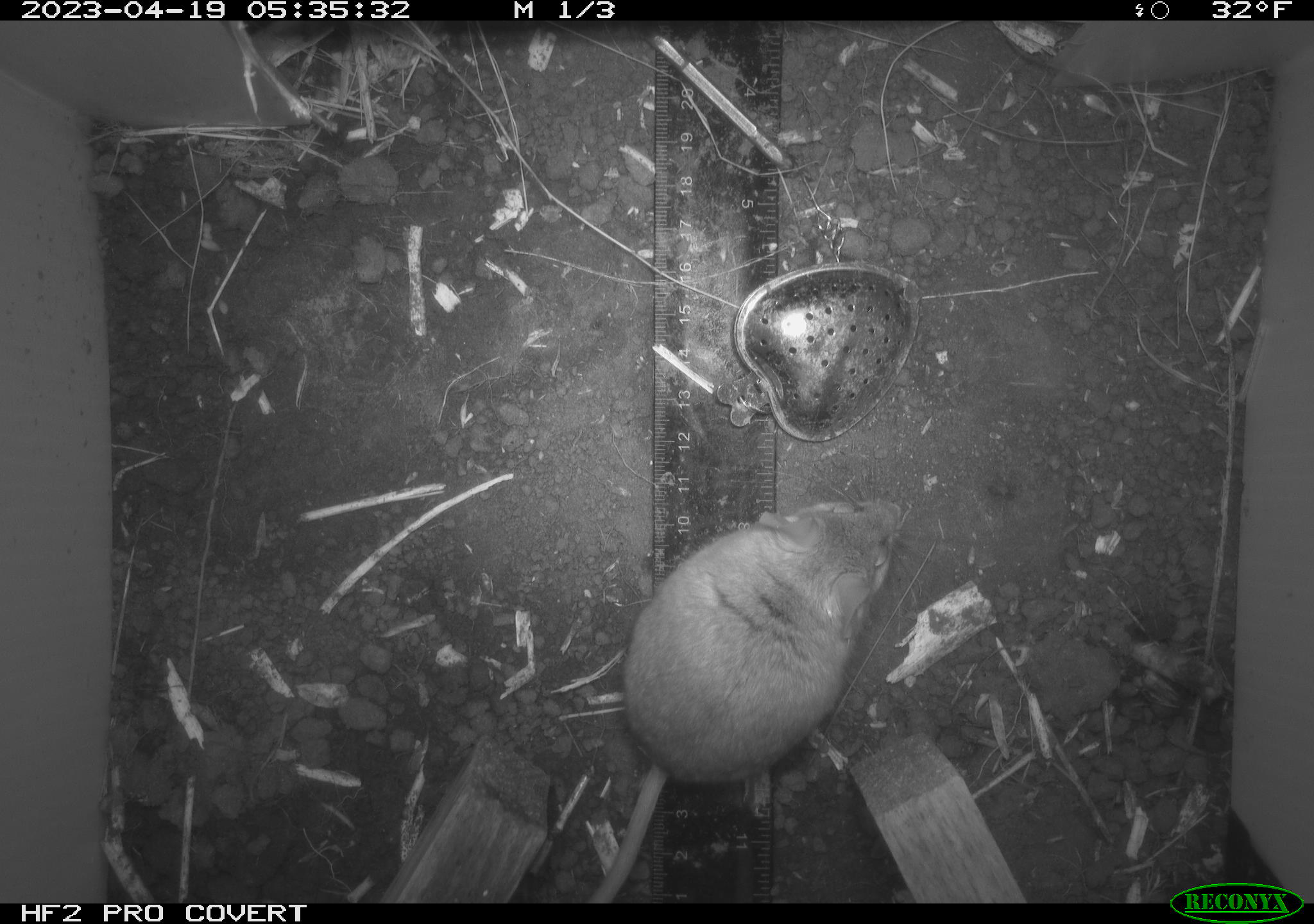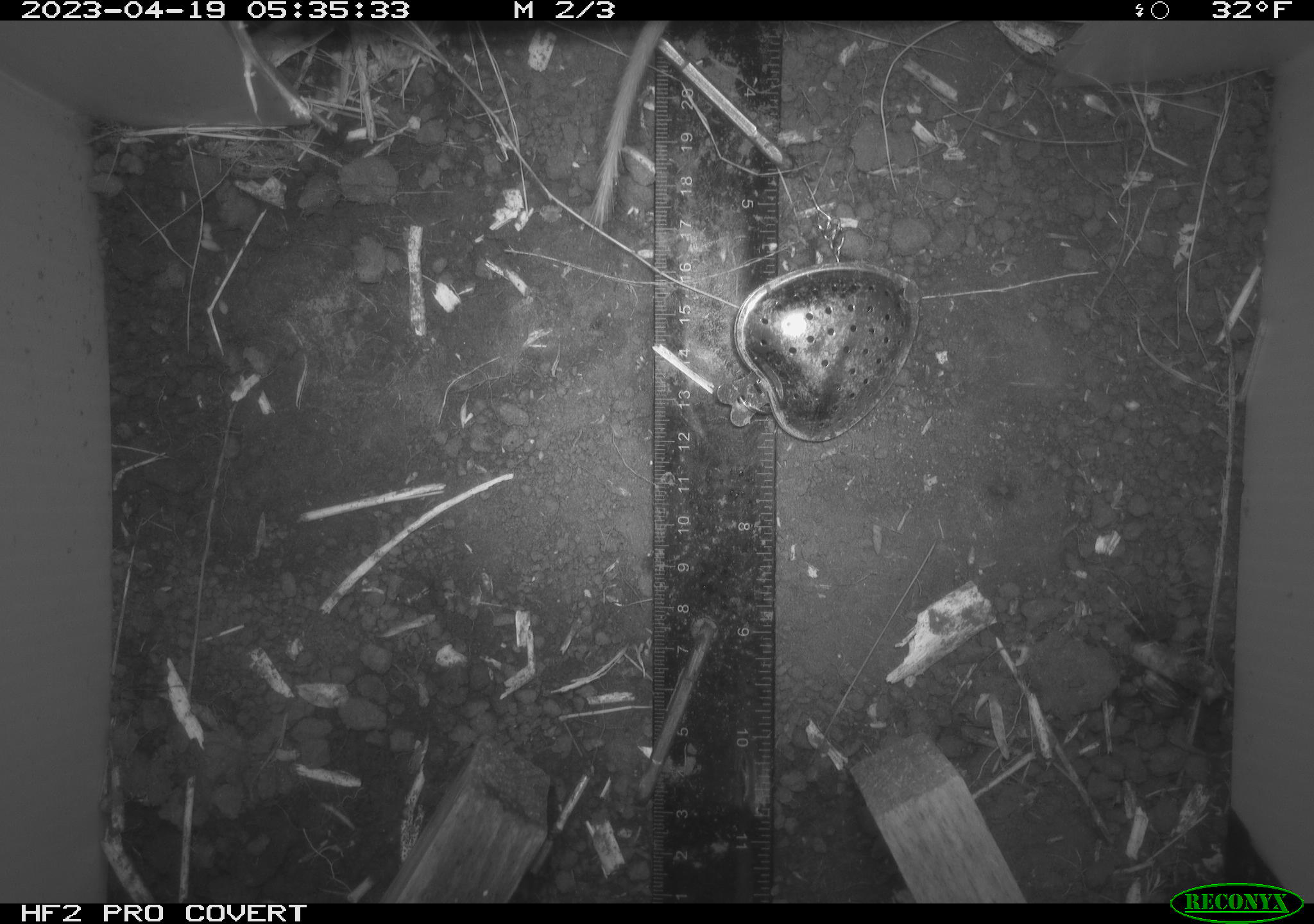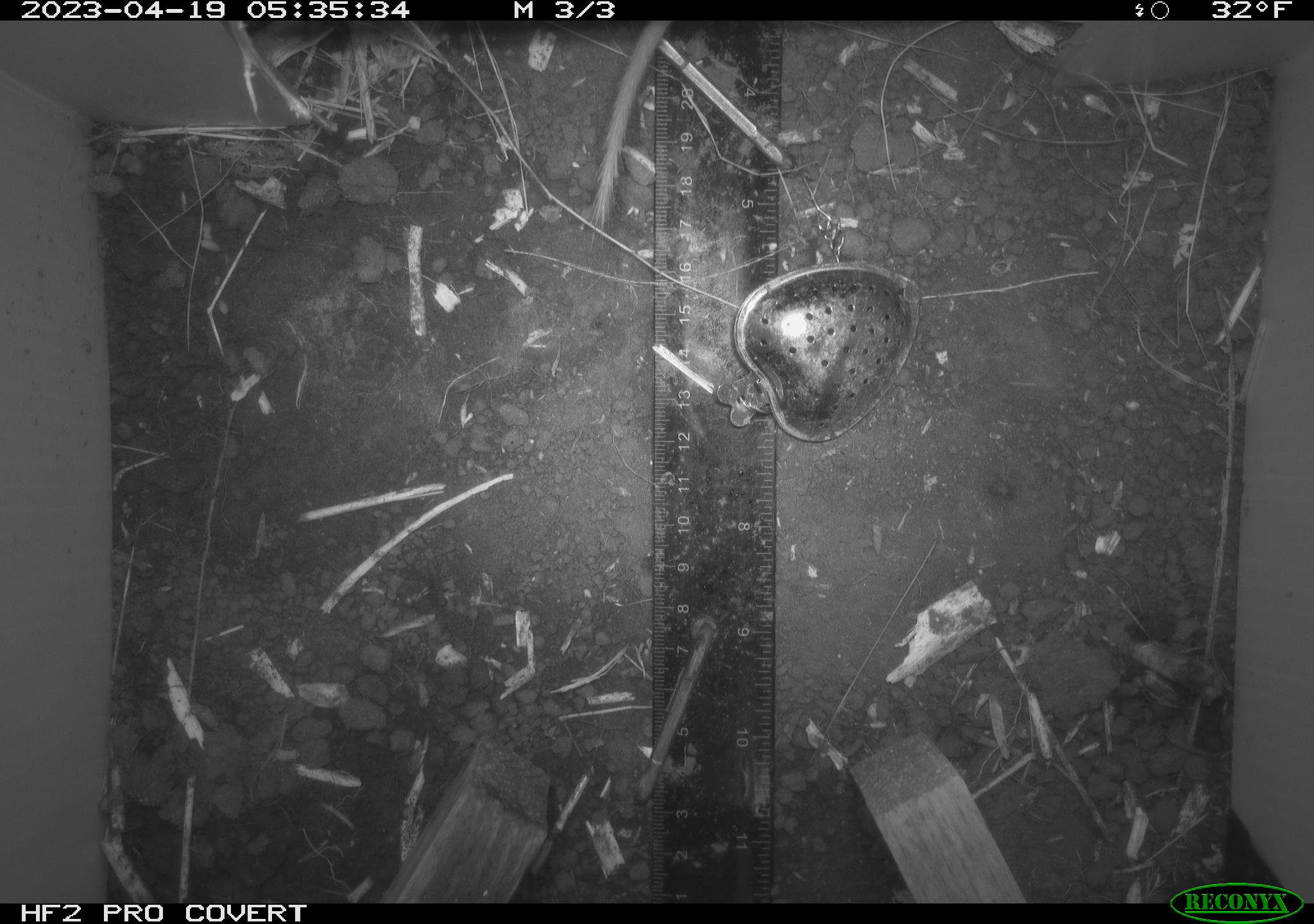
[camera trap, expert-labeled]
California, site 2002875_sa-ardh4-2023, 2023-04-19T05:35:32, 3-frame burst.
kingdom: Animalia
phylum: Chordata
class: Mammalia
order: Rodentia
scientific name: Rodentia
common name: mouse species